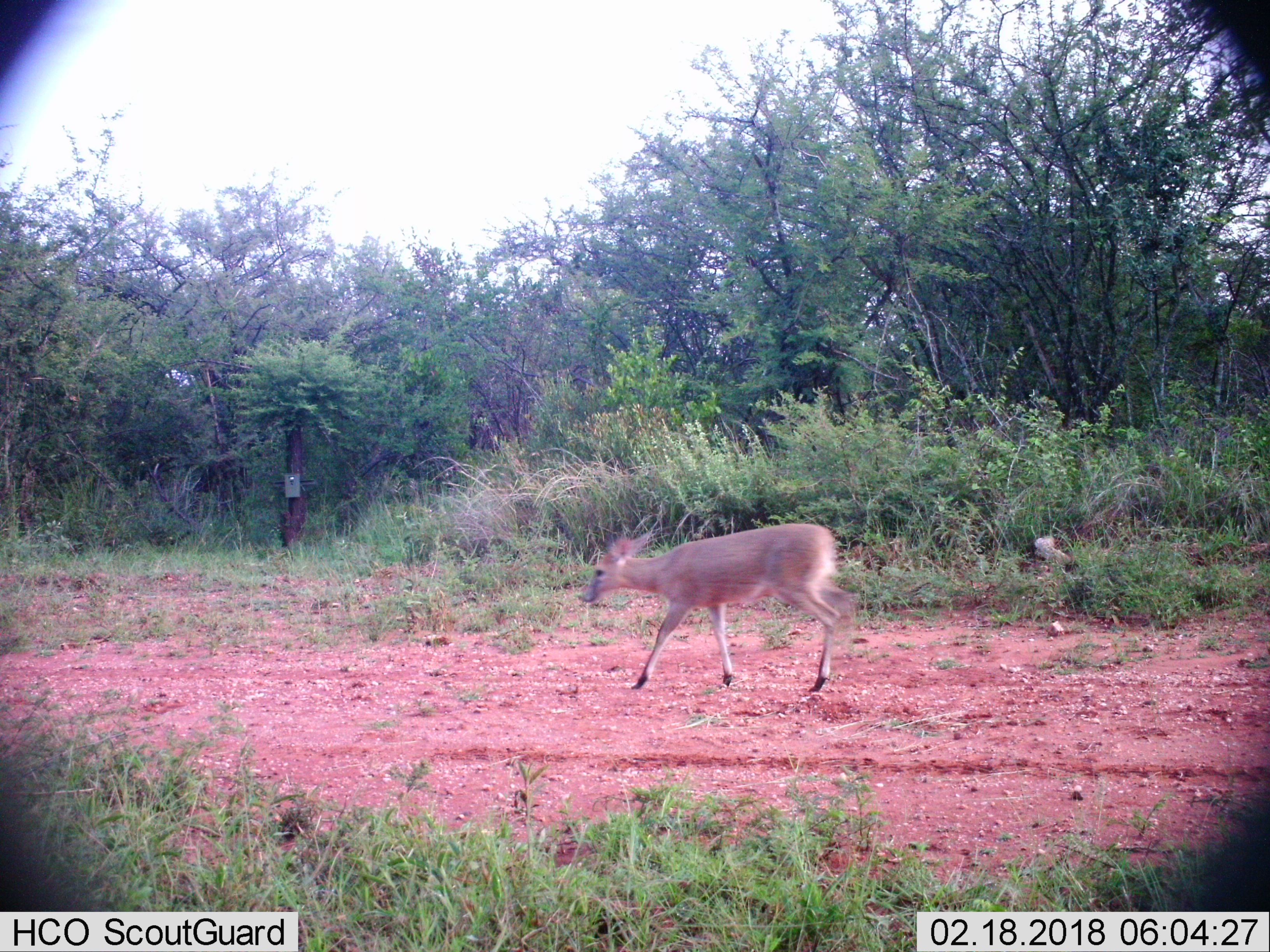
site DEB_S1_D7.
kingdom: Animalia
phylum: Chordata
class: Mammalia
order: Artiodactyla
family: Bovidae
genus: Sylvicapra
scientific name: Sylvicapra grimmia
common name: common duiker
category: duikercommongrey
Duikercommongrey (common duiker) (Sylvicapra grimmia), count 1. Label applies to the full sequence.